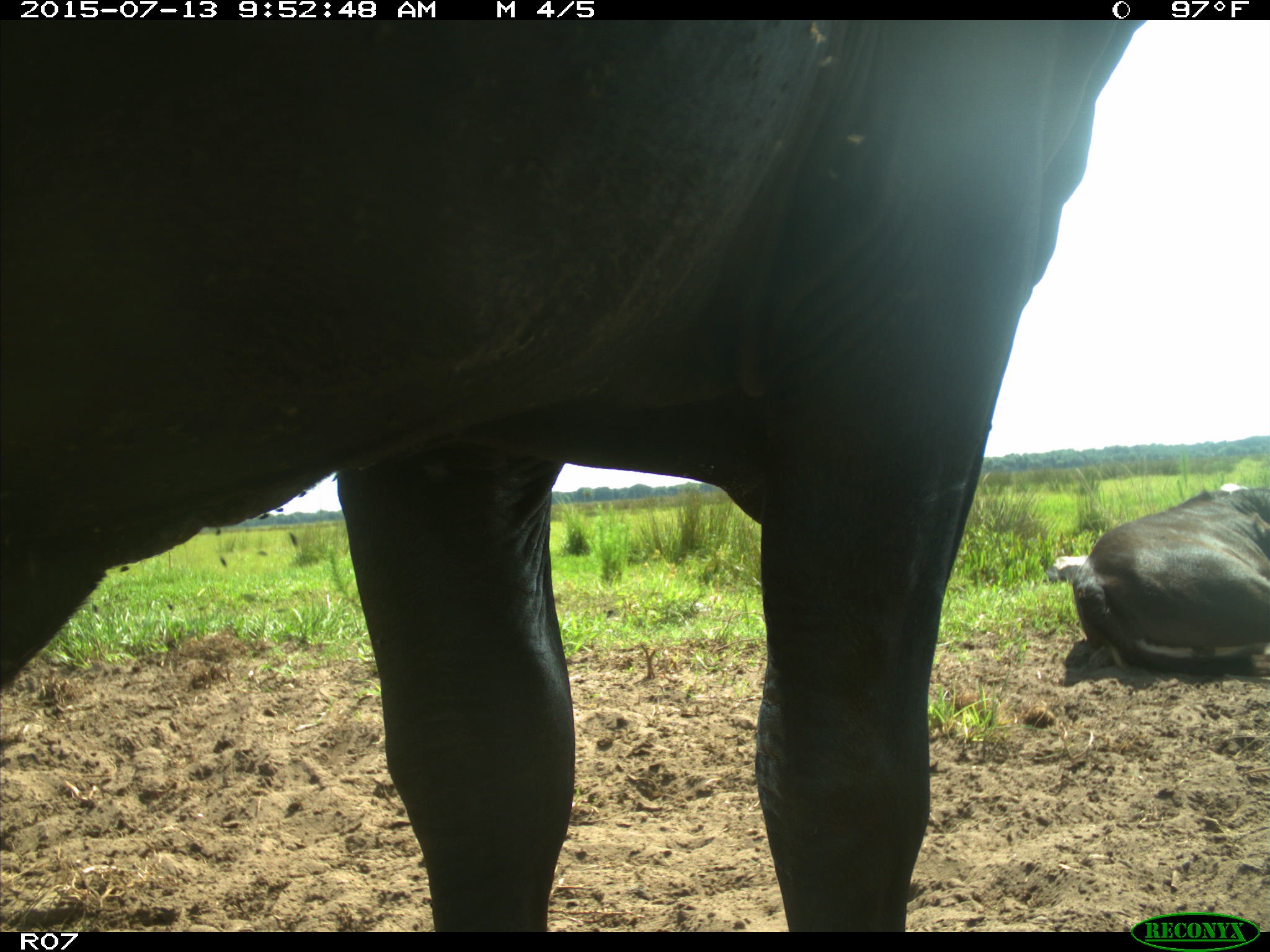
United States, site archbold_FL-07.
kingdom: Animalia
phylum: Chordata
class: Mammalia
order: Artiodactyla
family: Bovidae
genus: Bos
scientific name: Bos taurus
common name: domestic cow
Bos taurus (domestic cow).